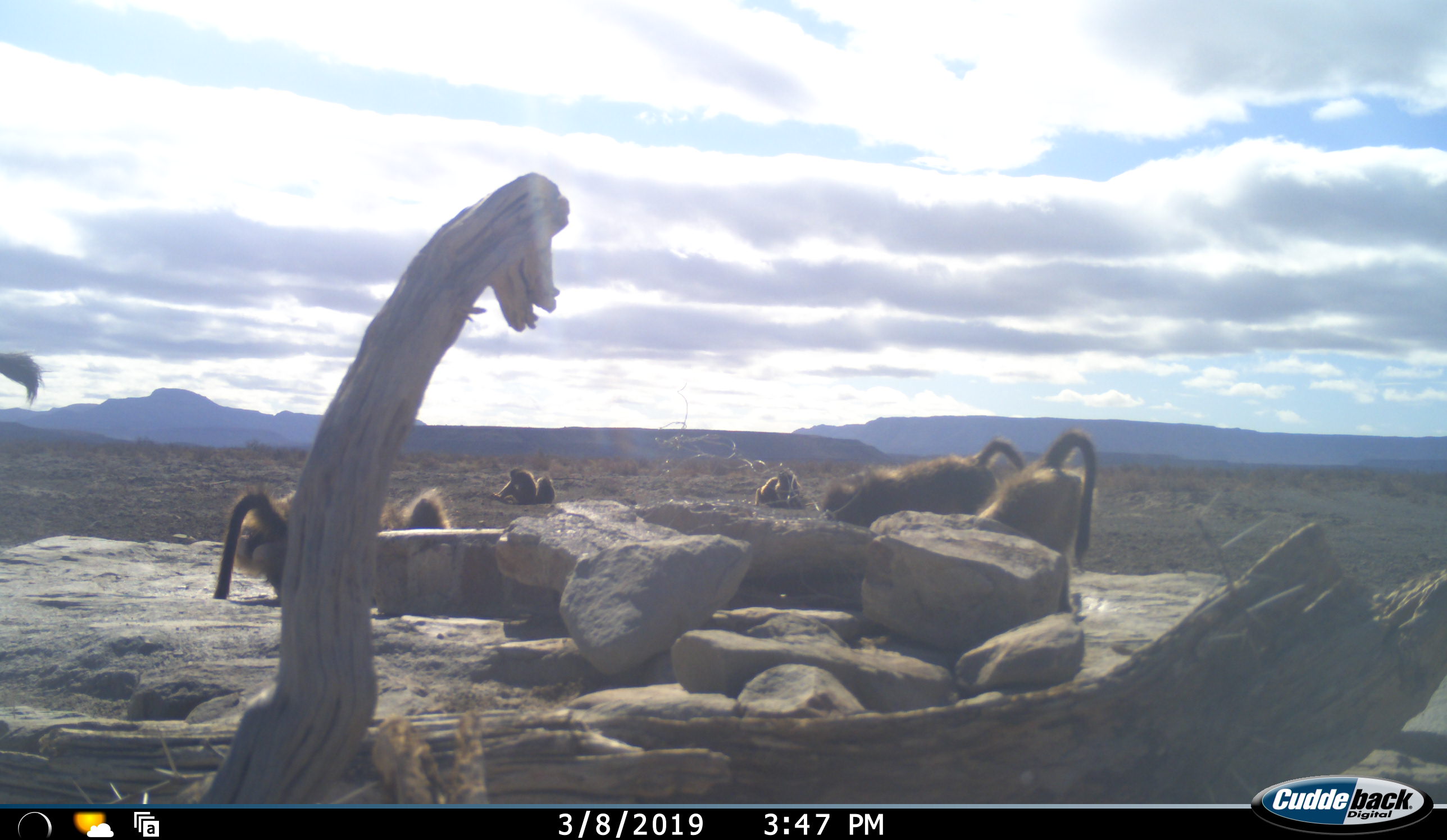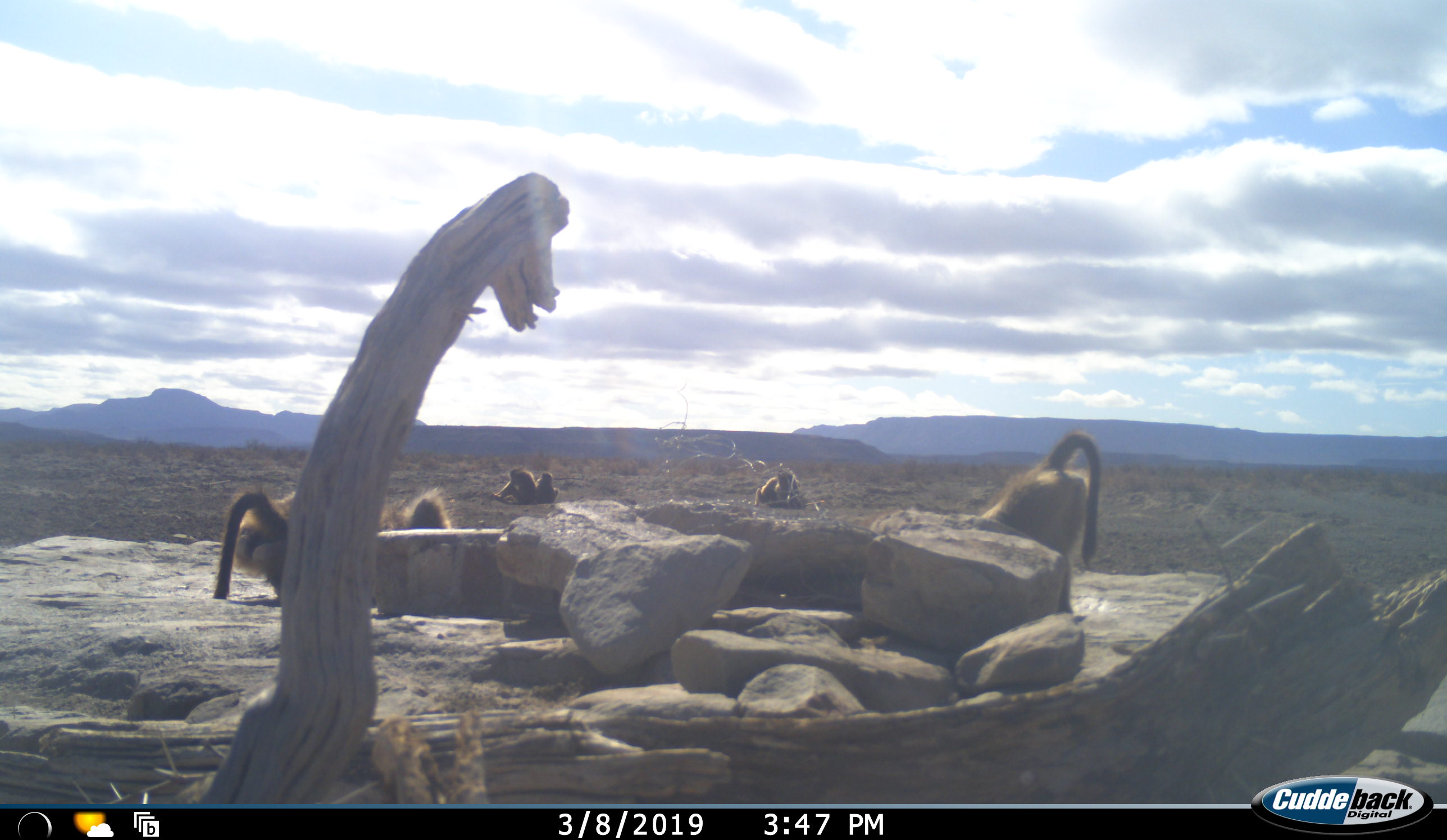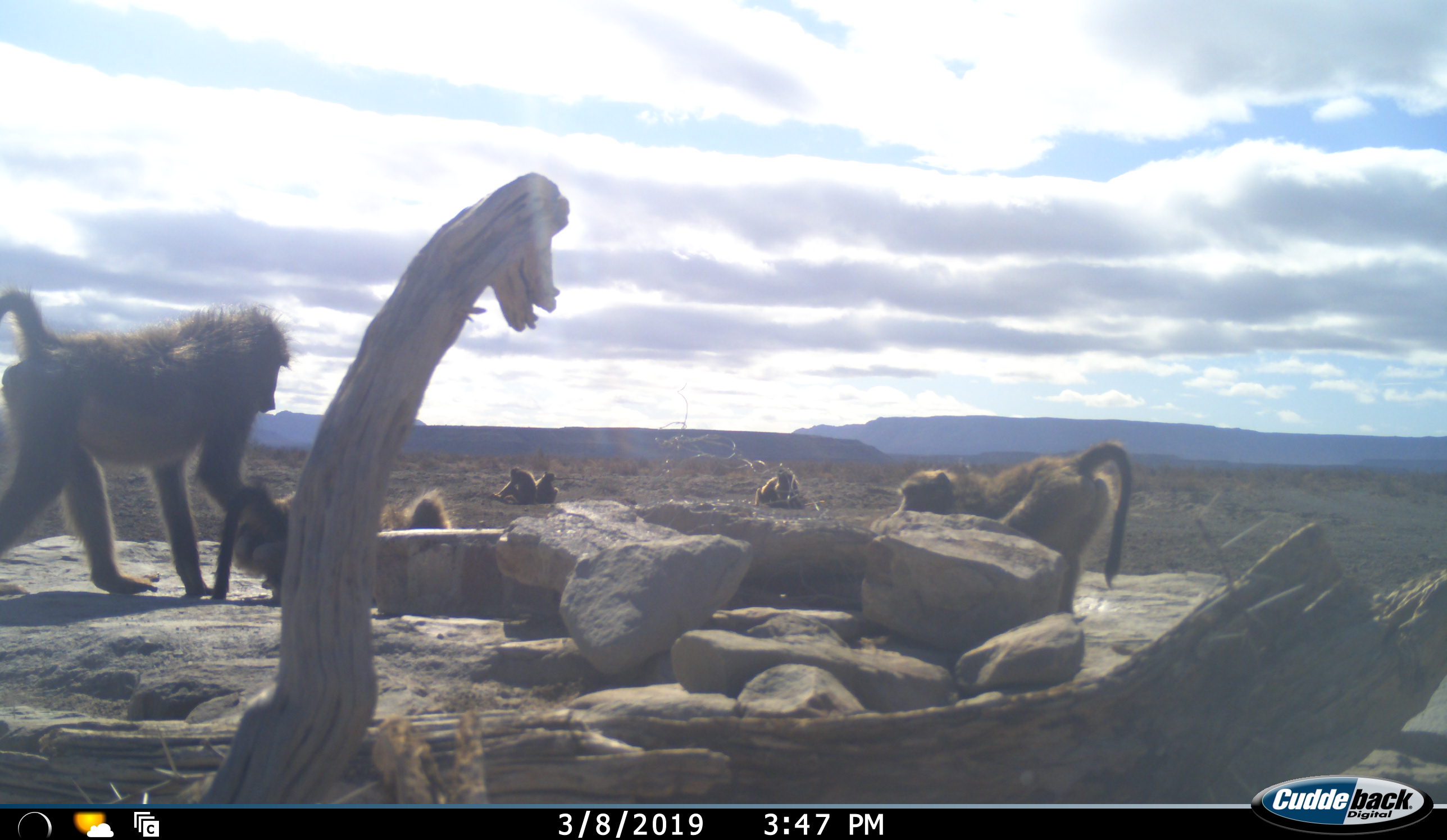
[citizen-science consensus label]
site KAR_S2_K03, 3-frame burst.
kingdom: Animalia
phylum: Chordata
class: Mammalia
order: Primates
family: Cercopithecidae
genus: Papio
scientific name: Papio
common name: baboon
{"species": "baboon (Papio)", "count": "7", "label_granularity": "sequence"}